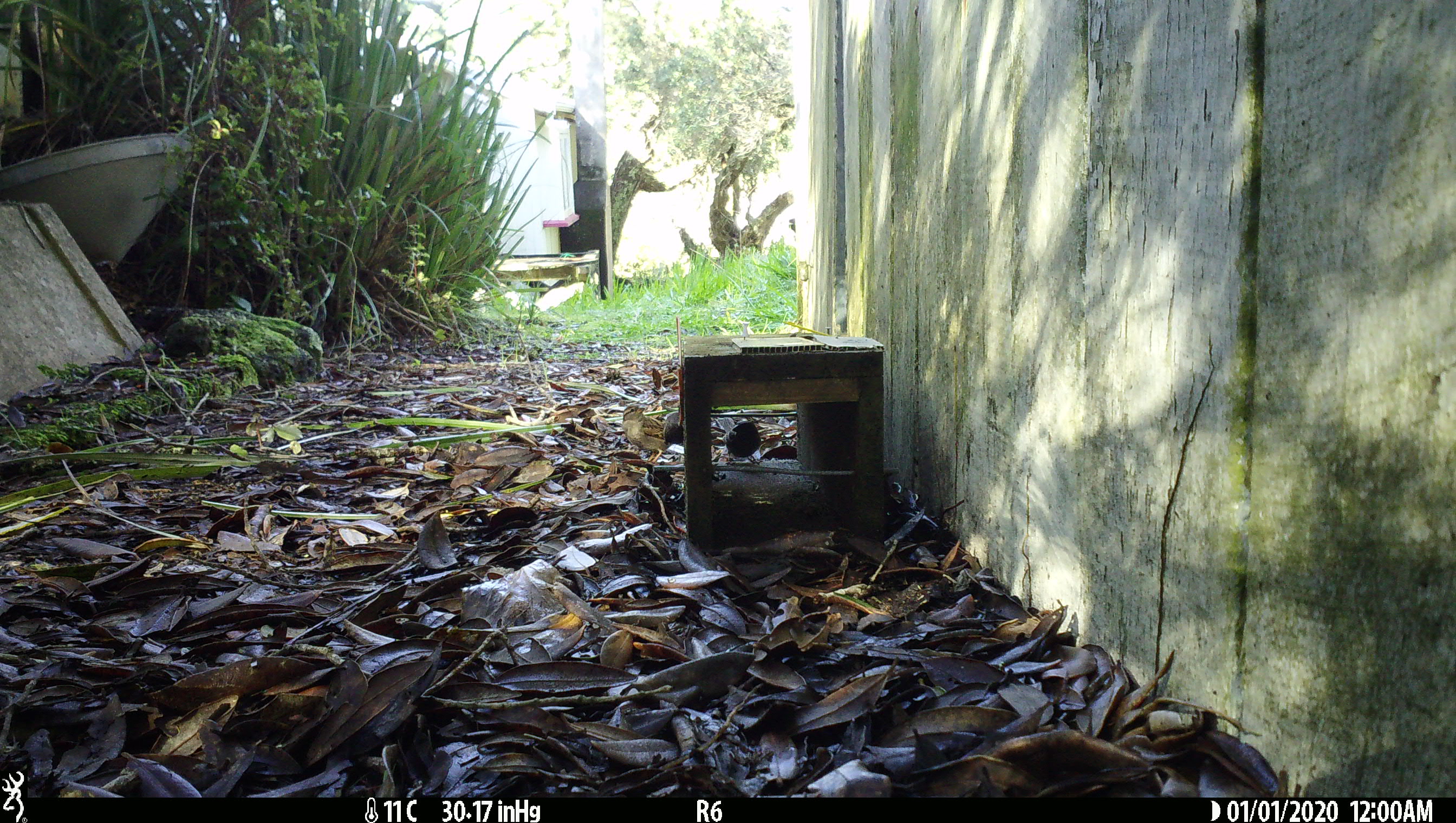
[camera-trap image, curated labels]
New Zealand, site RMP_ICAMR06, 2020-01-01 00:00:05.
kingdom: Animalia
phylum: Chordata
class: Aves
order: Passeriformes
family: Passeridae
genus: Passer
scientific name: Passer domesticus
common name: house sparrow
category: sparrow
Sparrow (house sparrow) (Passer domesticus).